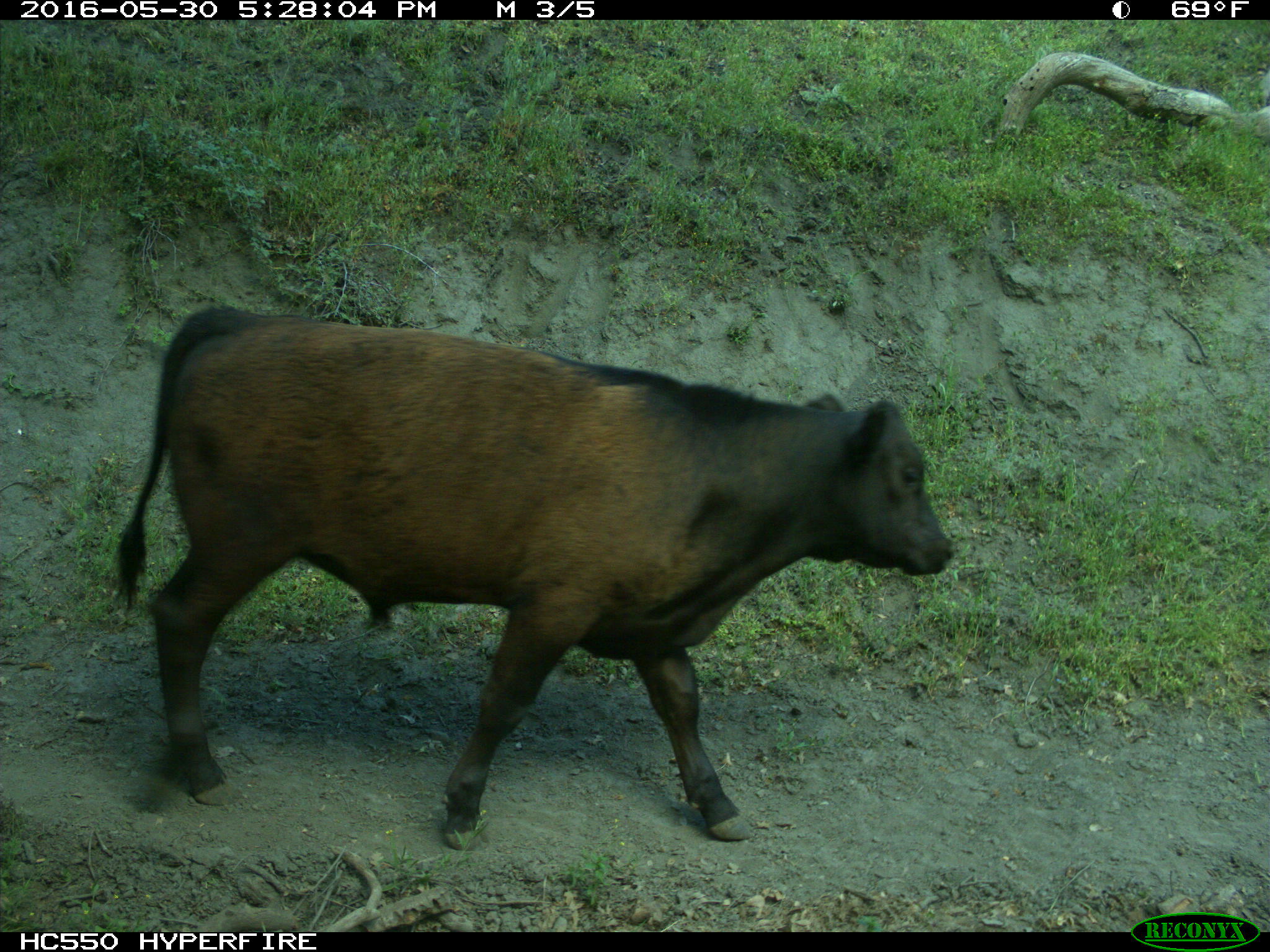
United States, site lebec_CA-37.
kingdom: Animalia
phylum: Chordata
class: Mammalia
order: Artiodactyla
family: Bovidae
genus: Bos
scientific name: Bos taurus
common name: domestic cow